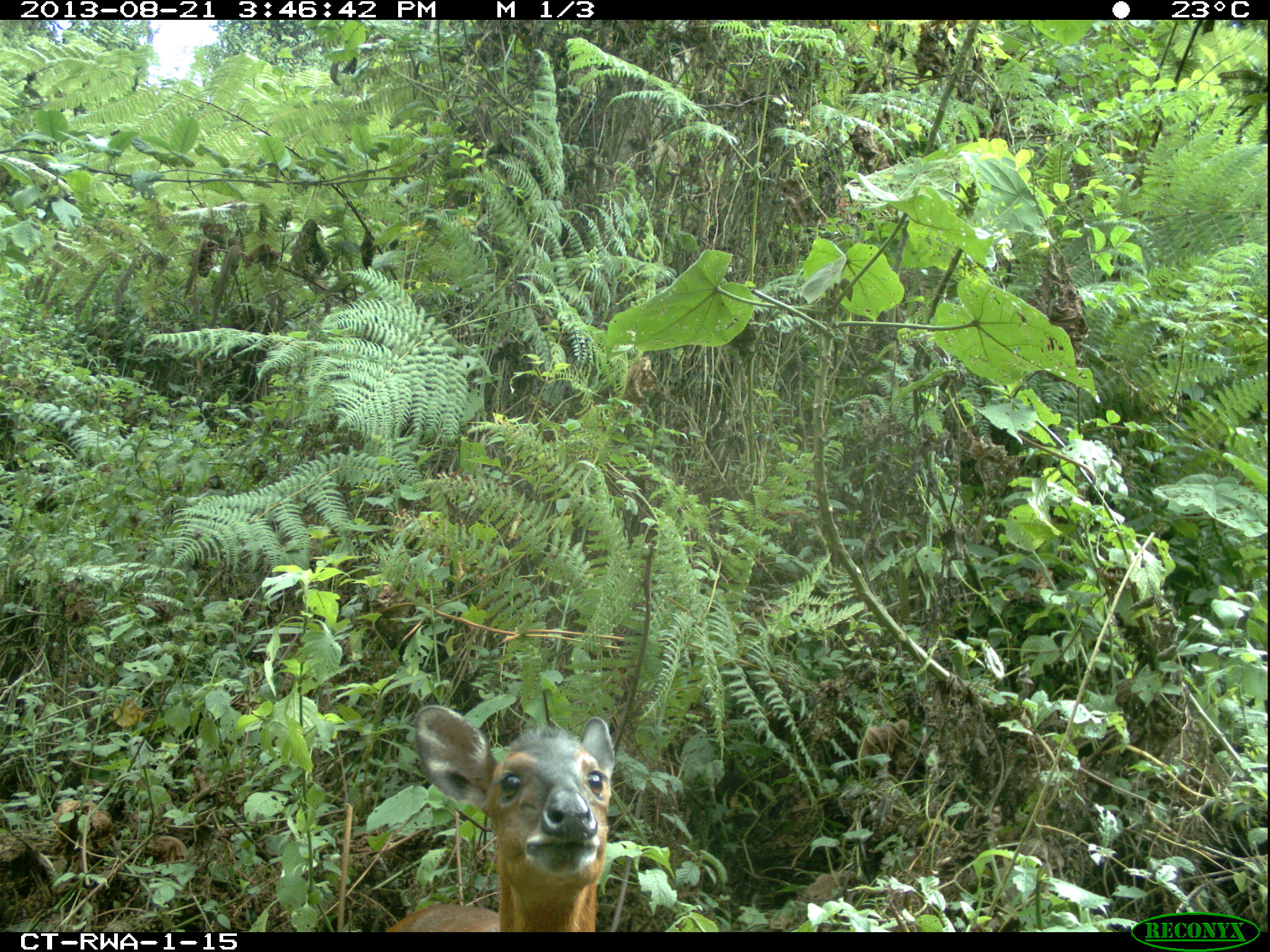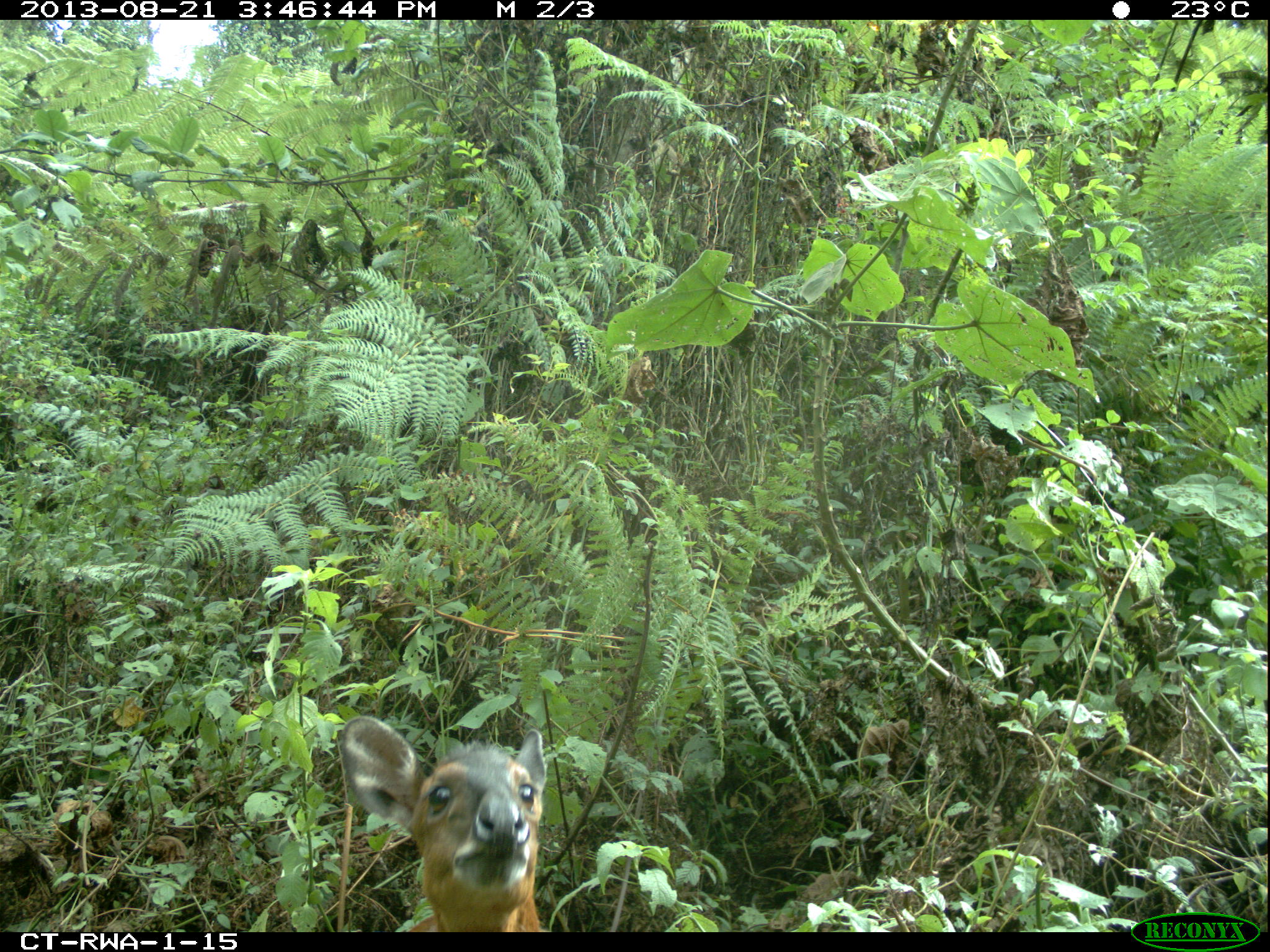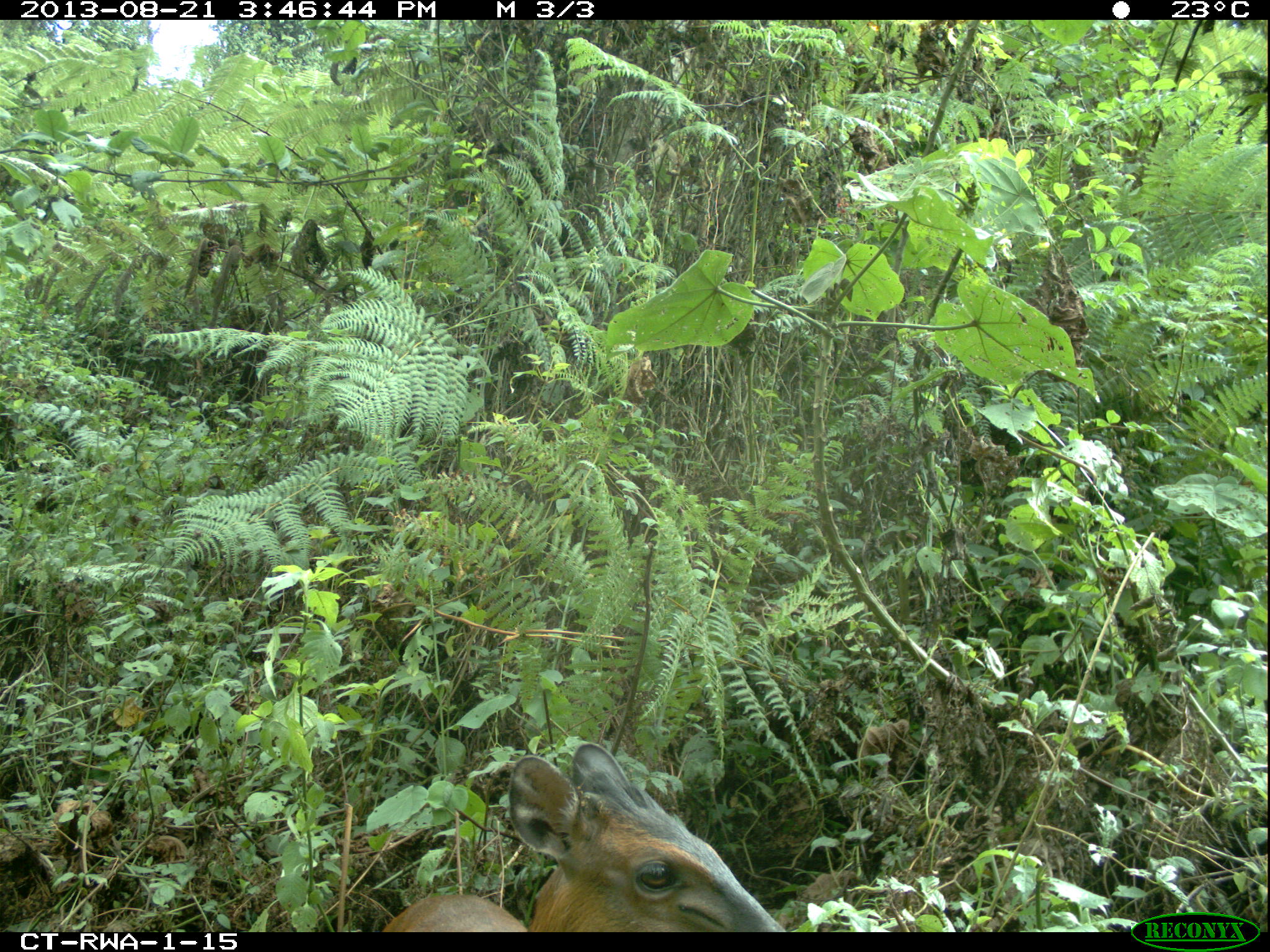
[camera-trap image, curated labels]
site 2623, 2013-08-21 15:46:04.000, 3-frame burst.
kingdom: Animalia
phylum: Chordata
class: Mammalia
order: Artiodactyla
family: Bovidae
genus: Cephalophus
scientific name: Cephalophus nigrifrons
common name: black-fronted duiker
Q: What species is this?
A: Cephalophus nigrifrons (black-fronted duiker).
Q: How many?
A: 1.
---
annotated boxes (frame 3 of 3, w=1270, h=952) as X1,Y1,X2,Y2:
cephalophus nigrifrons: 381,742,787,931